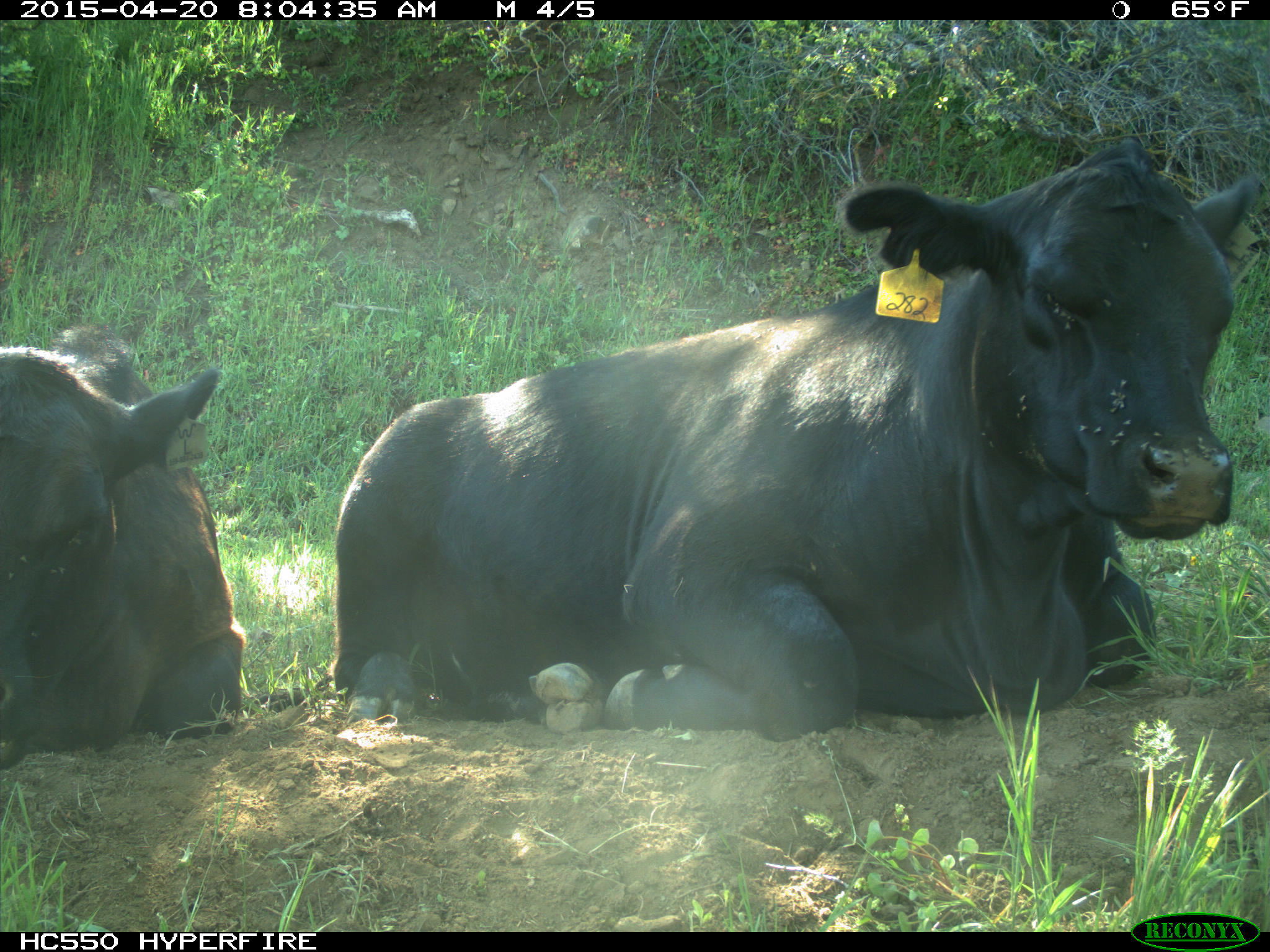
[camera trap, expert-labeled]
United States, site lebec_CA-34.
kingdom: Animalia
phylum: Chordata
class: Mammalia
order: Artiodactyla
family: Bovidae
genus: Bos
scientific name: Bos taurus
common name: domestic cow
Bos taurus (domestic cow).